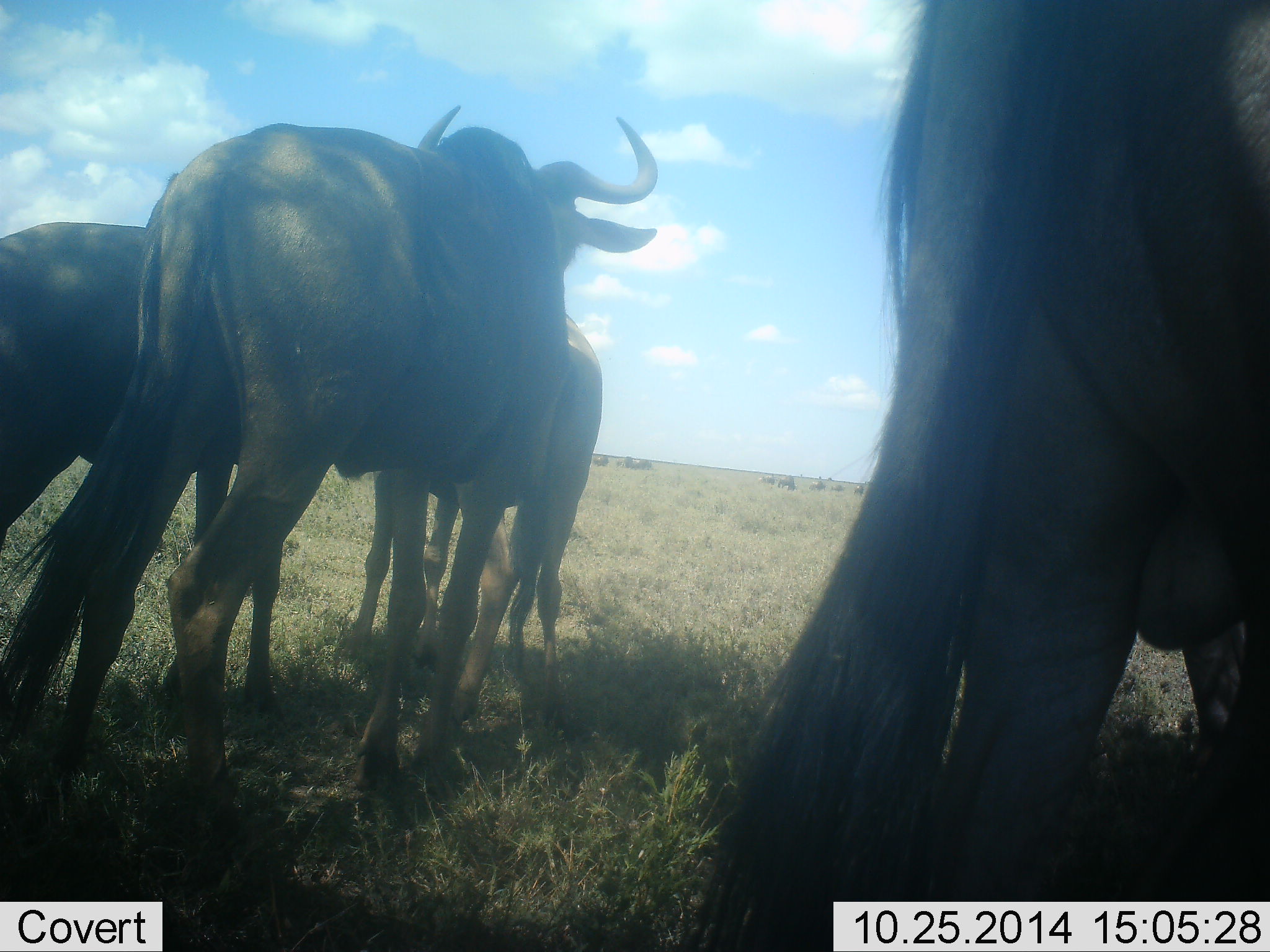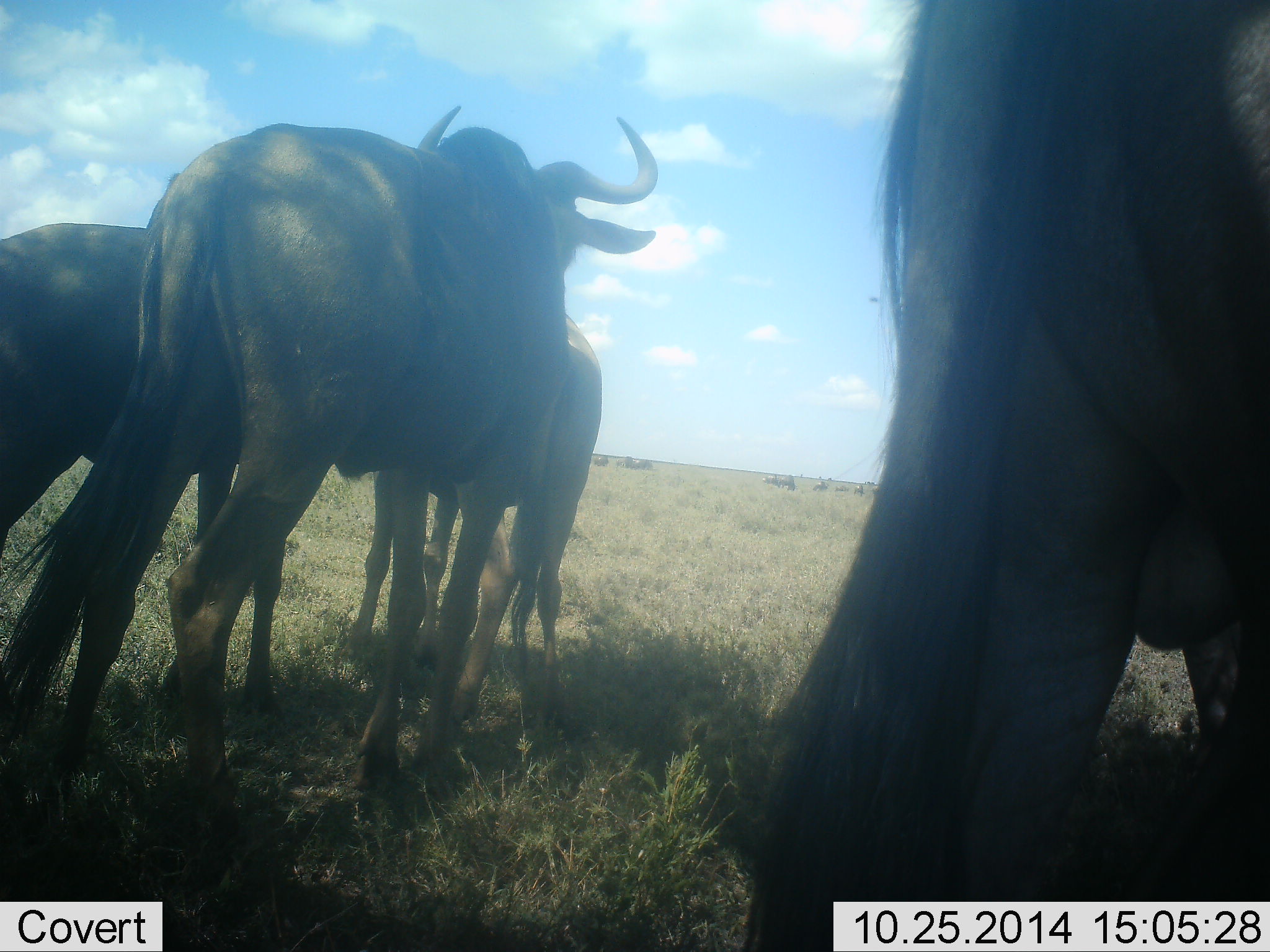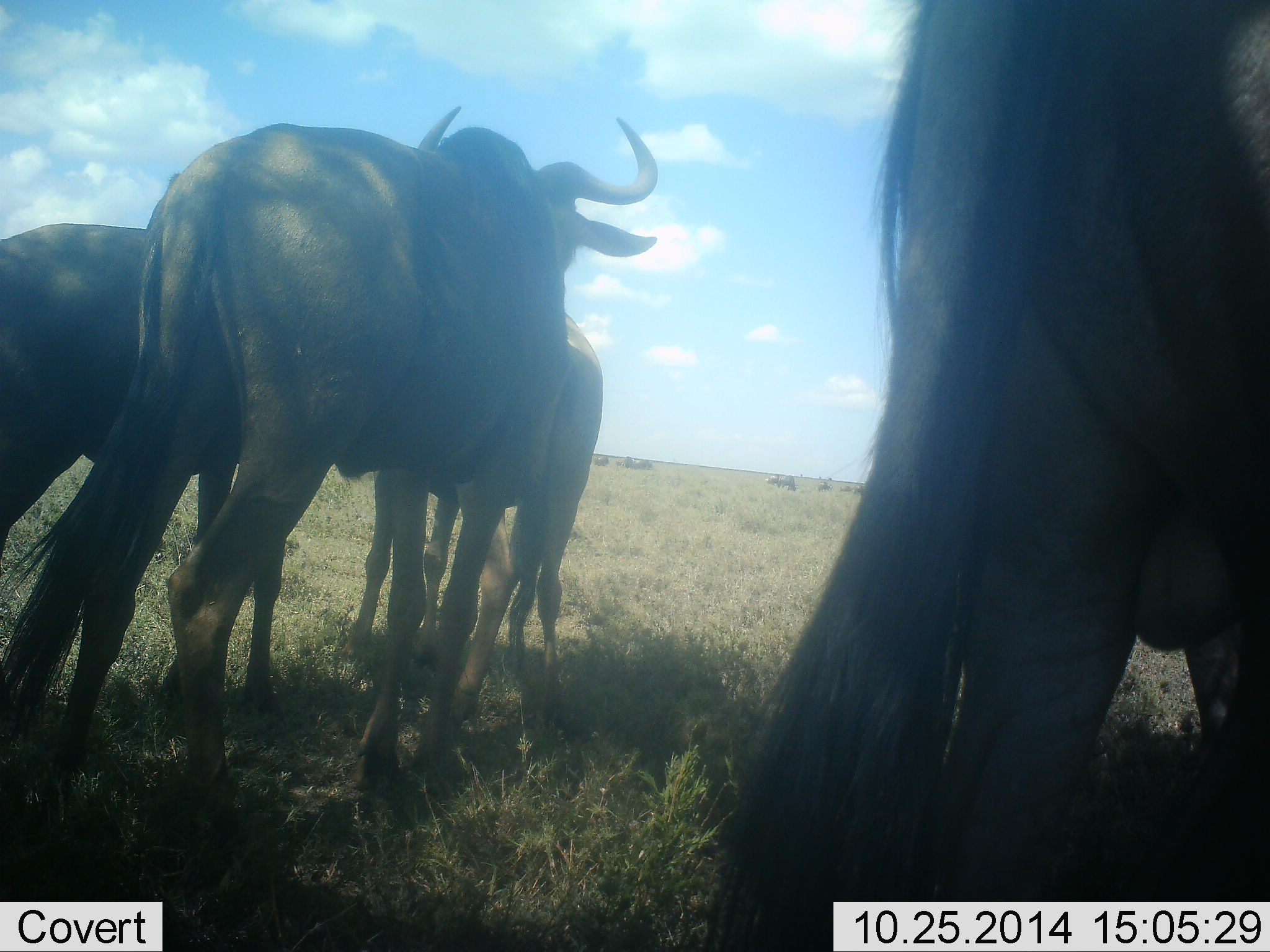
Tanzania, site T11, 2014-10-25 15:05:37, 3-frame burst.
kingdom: Animalia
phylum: Chordata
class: Mammalia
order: Artiodactyla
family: Bovidae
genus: Connochaetes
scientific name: Connochaetes taurinus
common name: blue wildebeest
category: wildebeest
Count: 4.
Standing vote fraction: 80%.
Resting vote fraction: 0%.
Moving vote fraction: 10%.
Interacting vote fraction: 10%.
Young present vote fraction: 40%.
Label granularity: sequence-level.